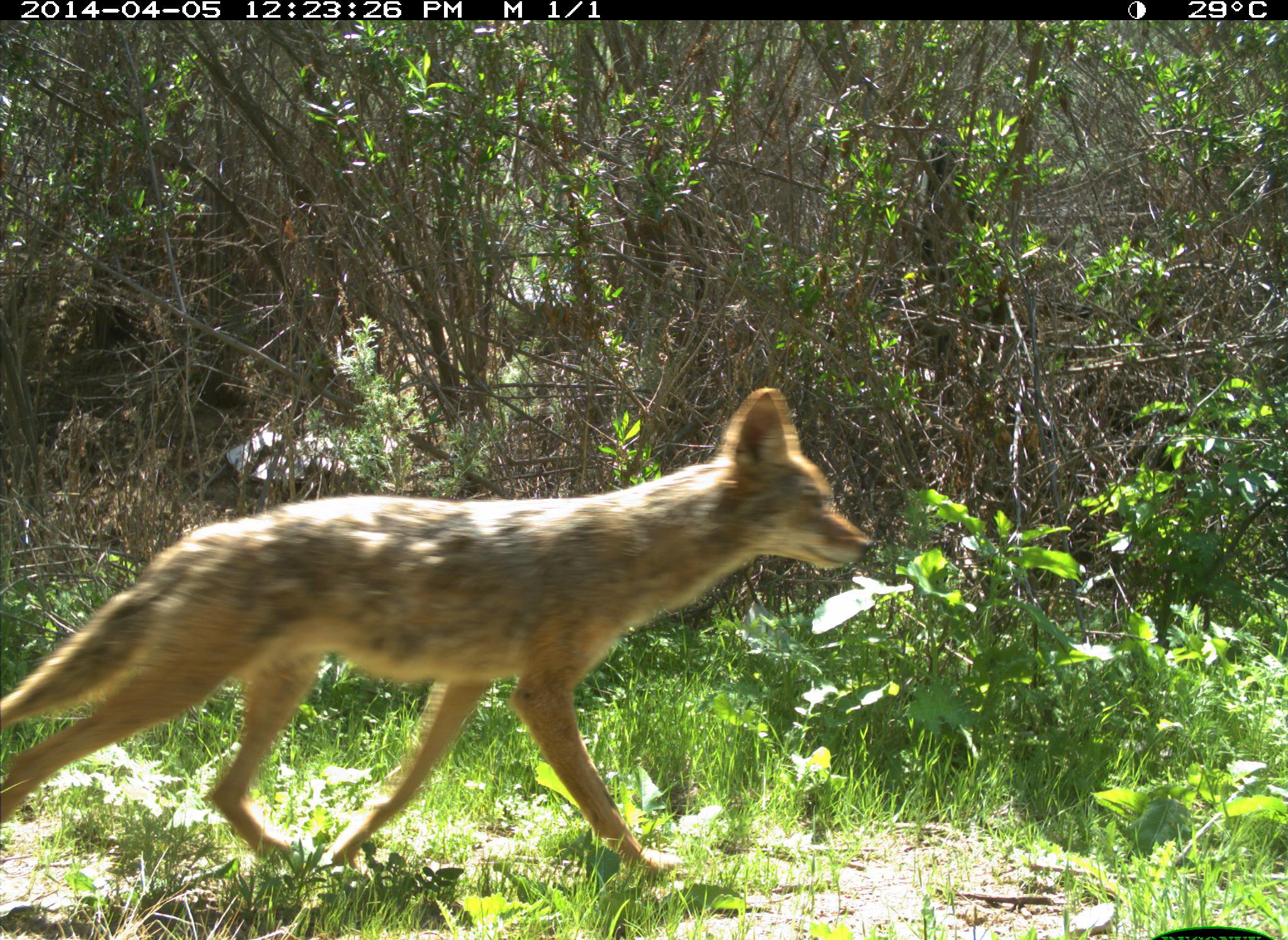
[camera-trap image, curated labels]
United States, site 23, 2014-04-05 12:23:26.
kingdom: Animalia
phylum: Chordata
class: Mammalia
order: Carnivora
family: Canidae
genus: Canis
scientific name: Canis latrans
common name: coyote